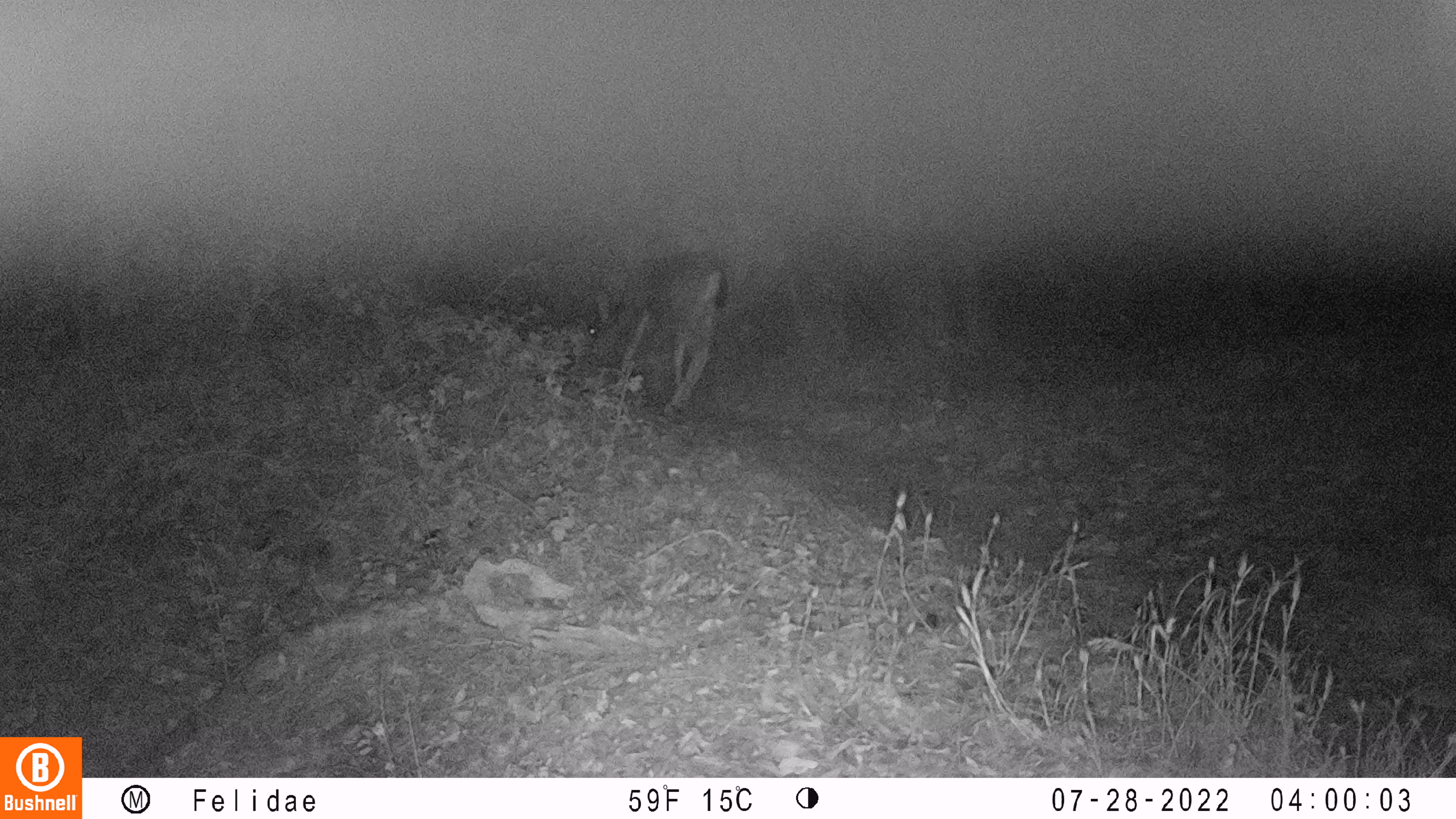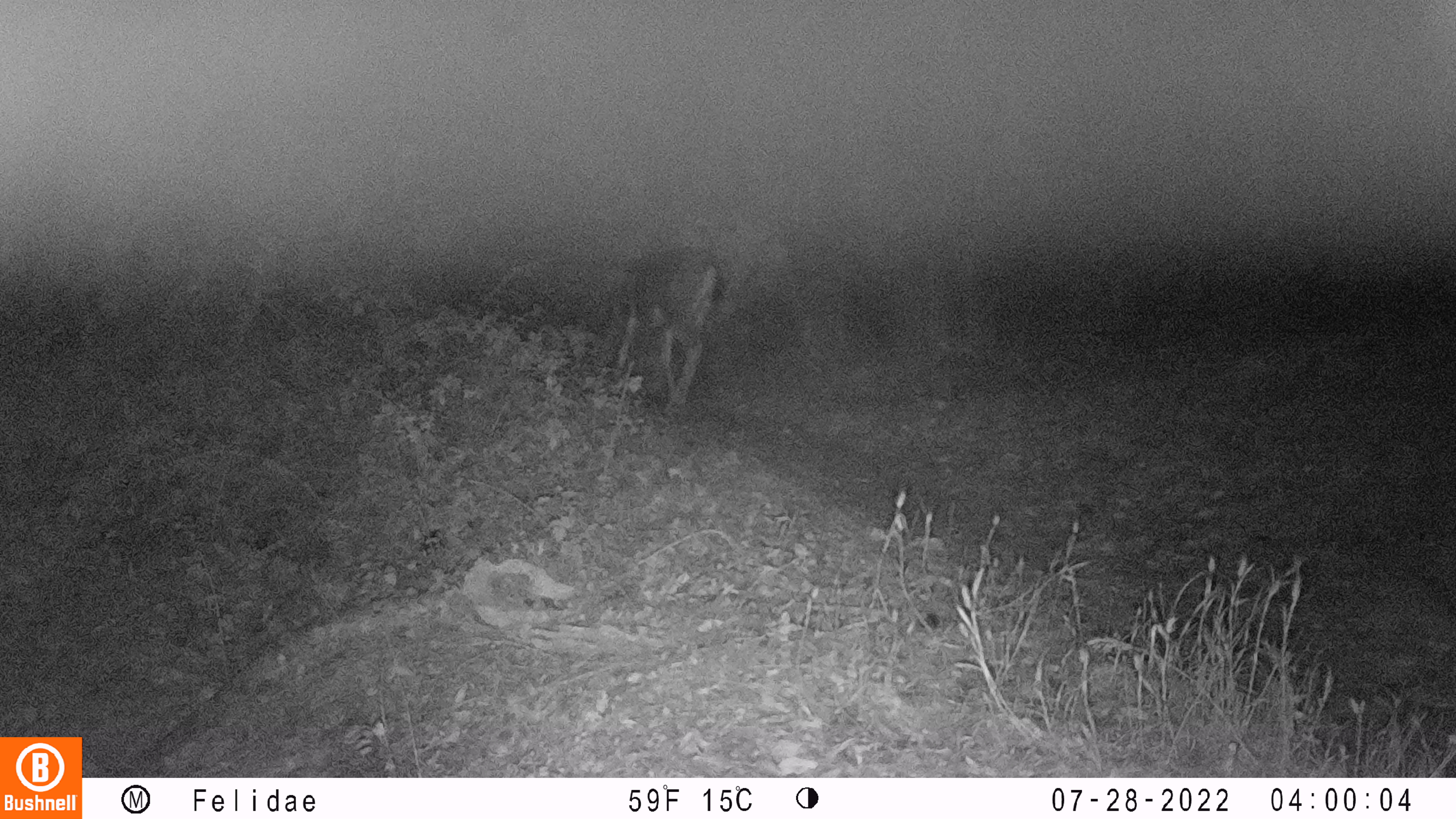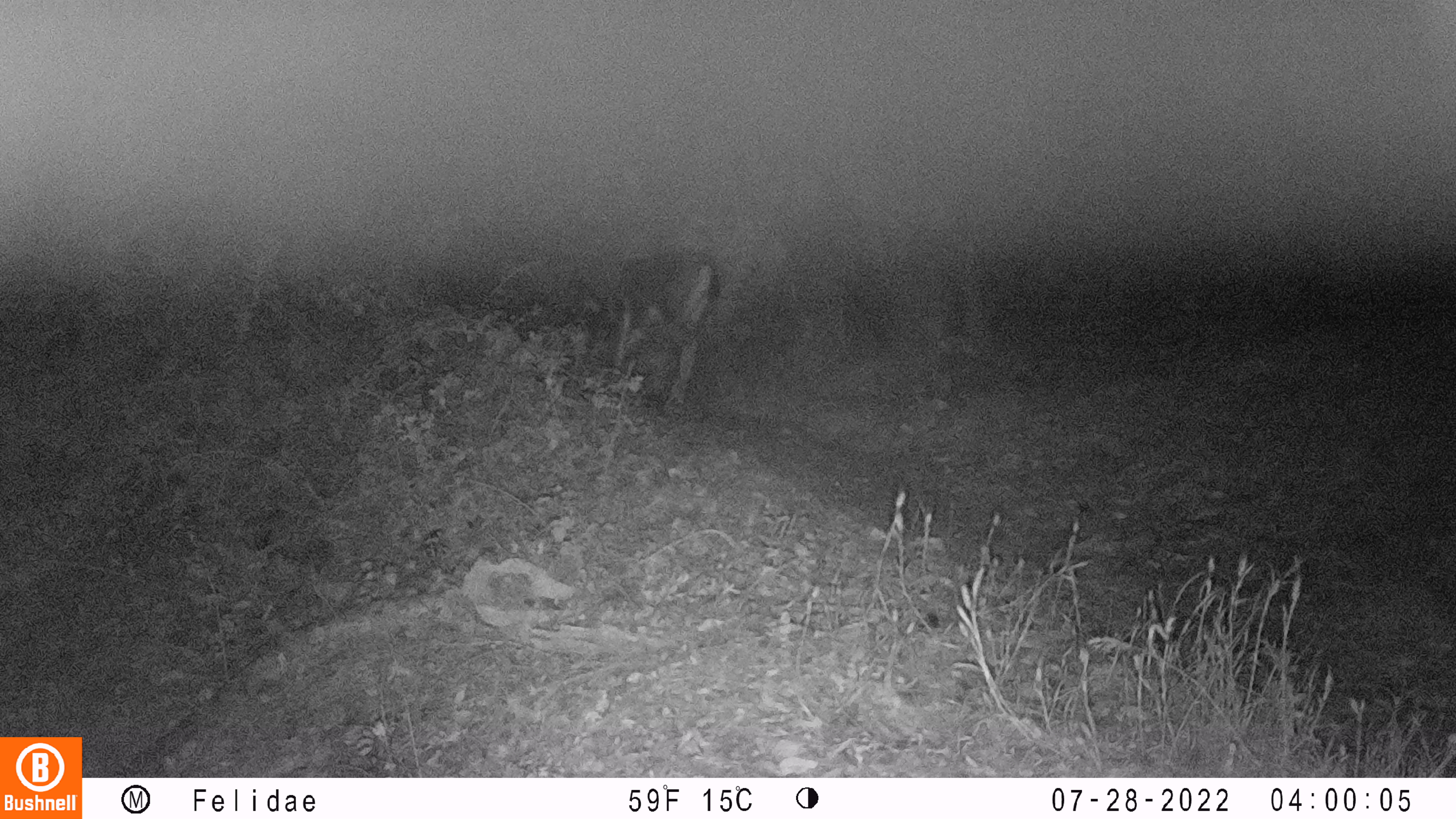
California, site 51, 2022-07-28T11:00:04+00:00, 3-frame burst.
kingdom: Animalia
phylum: Chordata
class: Mammalia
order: Artiodactyla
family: Cervidae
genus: Odocoileus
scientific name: Odocoileus hemionus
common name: mule deer